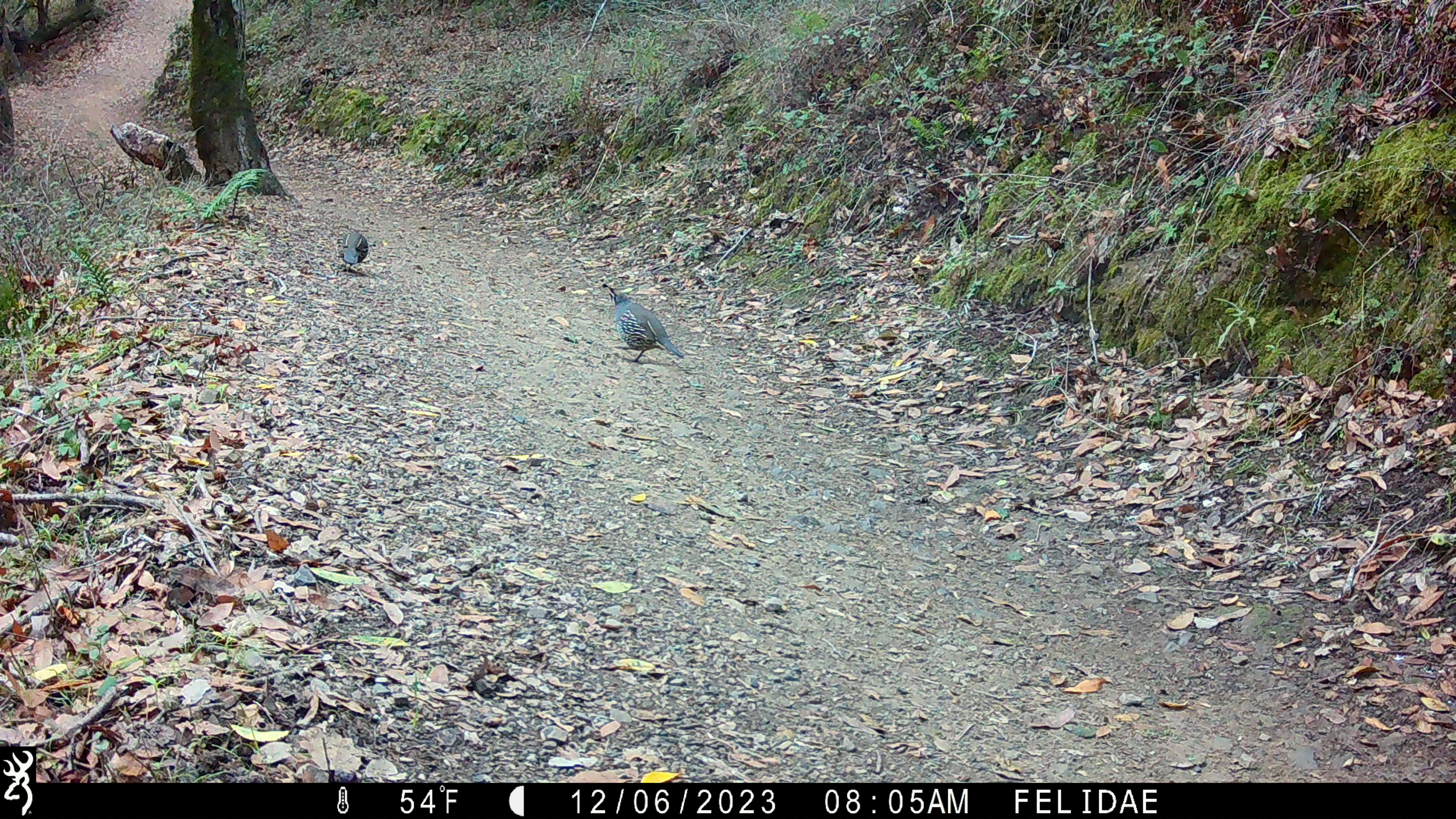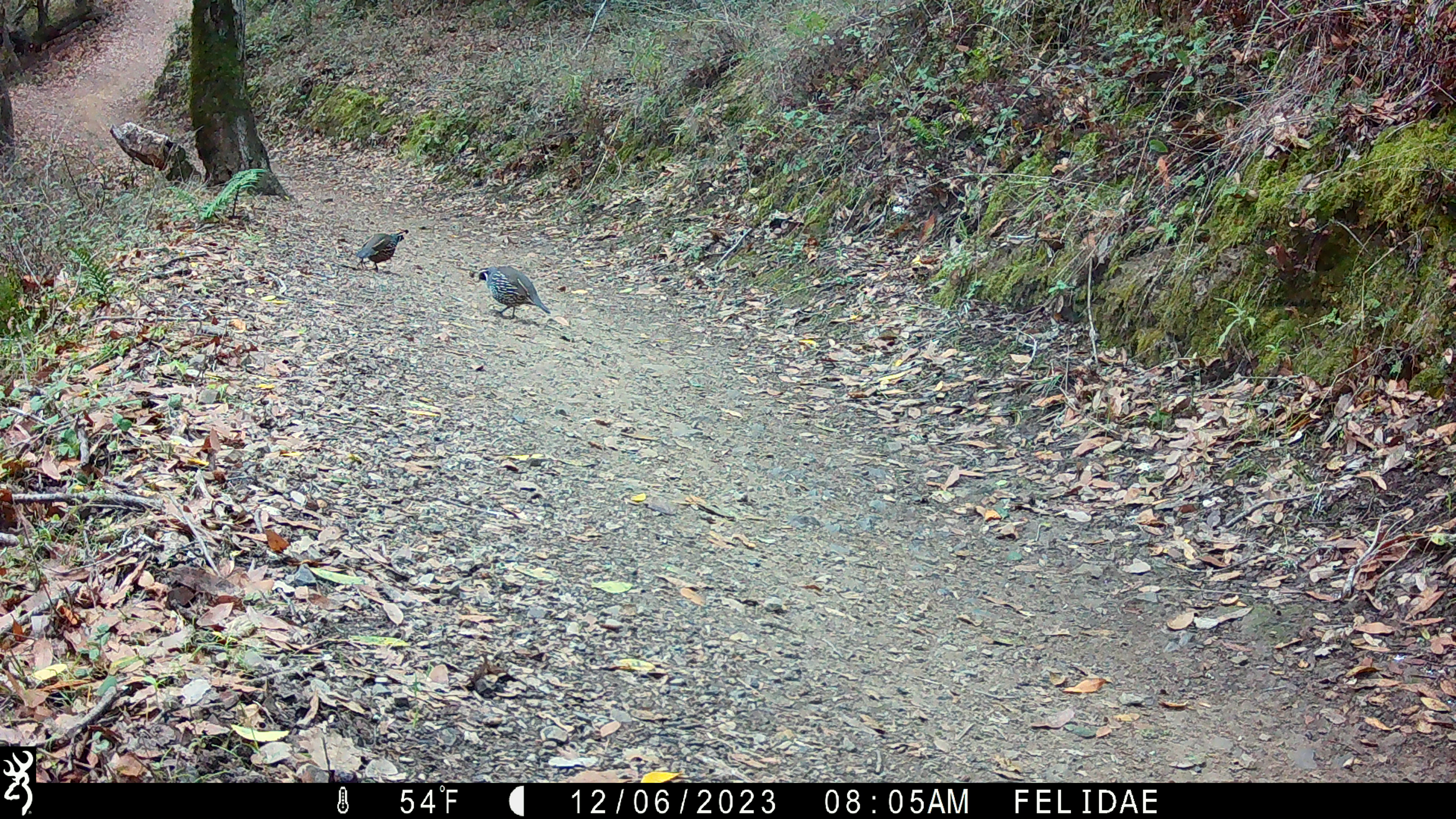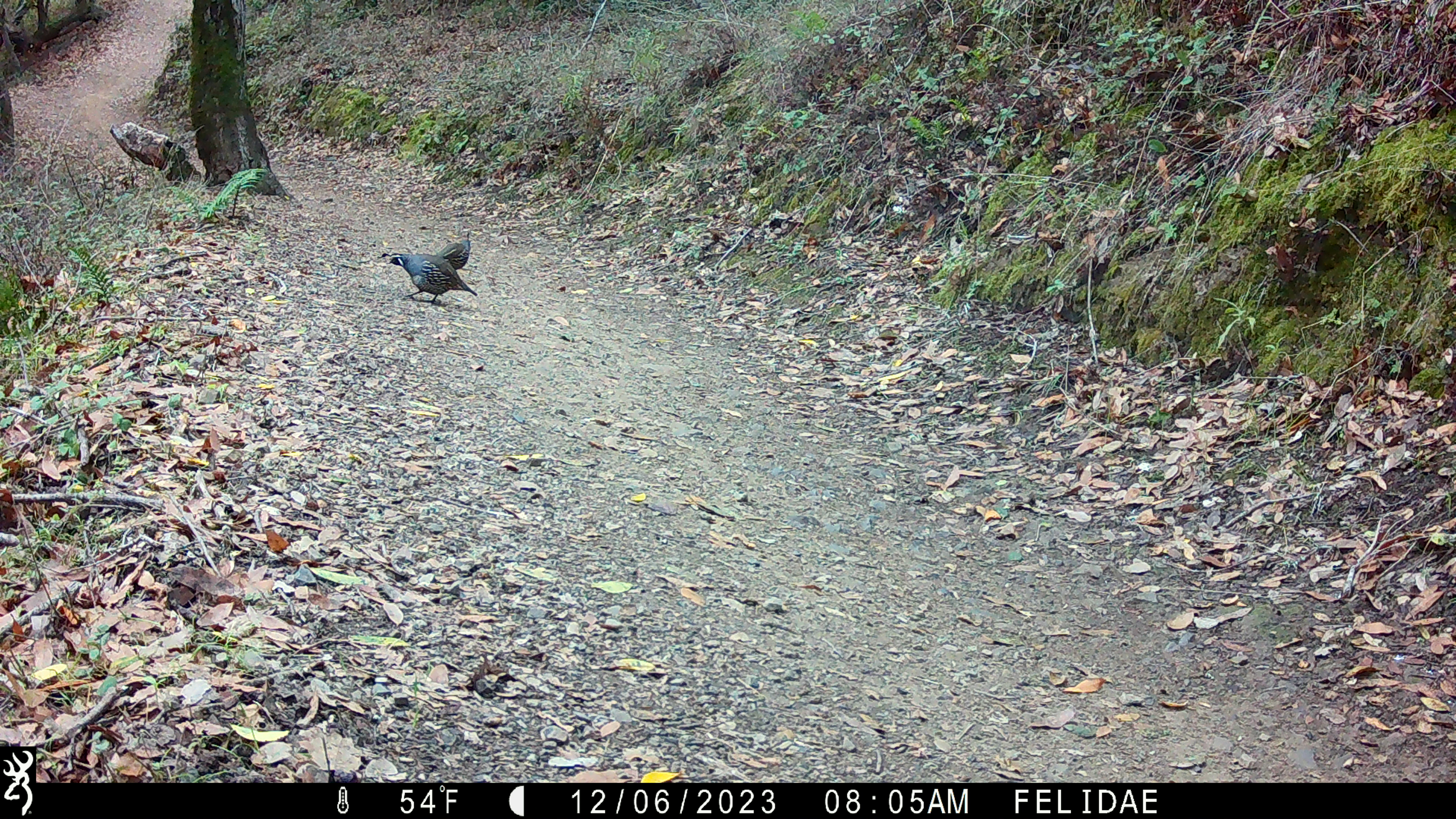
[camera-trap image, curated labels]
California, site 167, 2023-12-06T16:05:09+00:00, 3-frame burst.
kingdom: Animalia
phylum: Chordata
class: Aves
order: Galliformes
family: Odontophoridae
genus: Callipepla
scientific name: Callipepla californica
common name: california quail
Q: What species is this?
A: California quail (Callipepla californica).